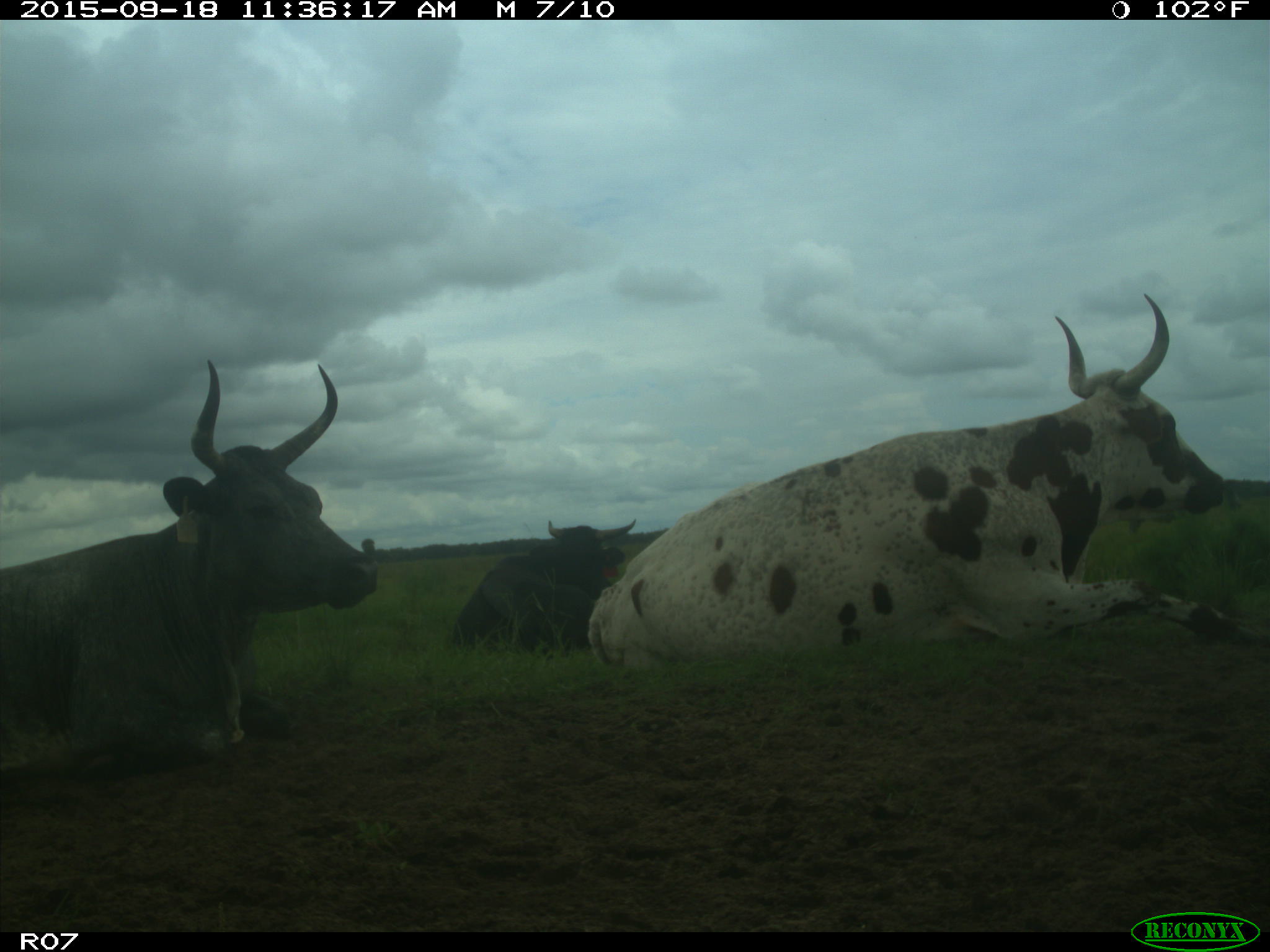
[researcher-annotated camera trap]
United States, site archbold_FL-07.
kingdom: Animalia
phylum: Chordata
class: Mammalia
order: Artiodactyla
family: Bovidae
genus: Bos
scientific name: Bos taurus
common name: domestic cow